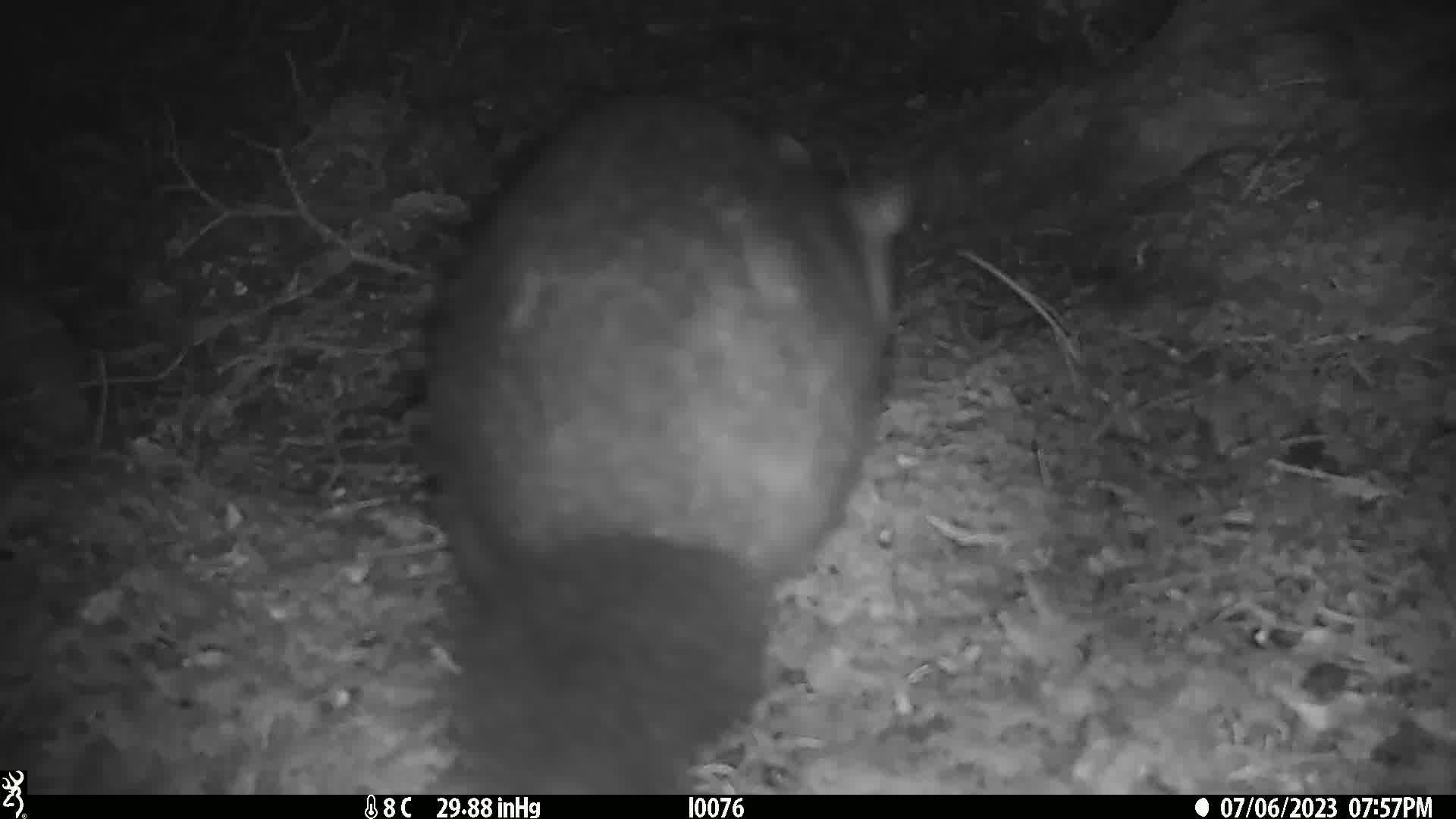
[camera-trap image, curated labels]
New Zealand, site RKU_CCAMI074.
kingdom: Animalia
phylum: Chordata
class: Mammalia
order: Diprotodontia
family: Phalangeridae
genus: Trichosurus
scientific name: Trichosurus vulpecula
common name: common brushtail possum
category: possum